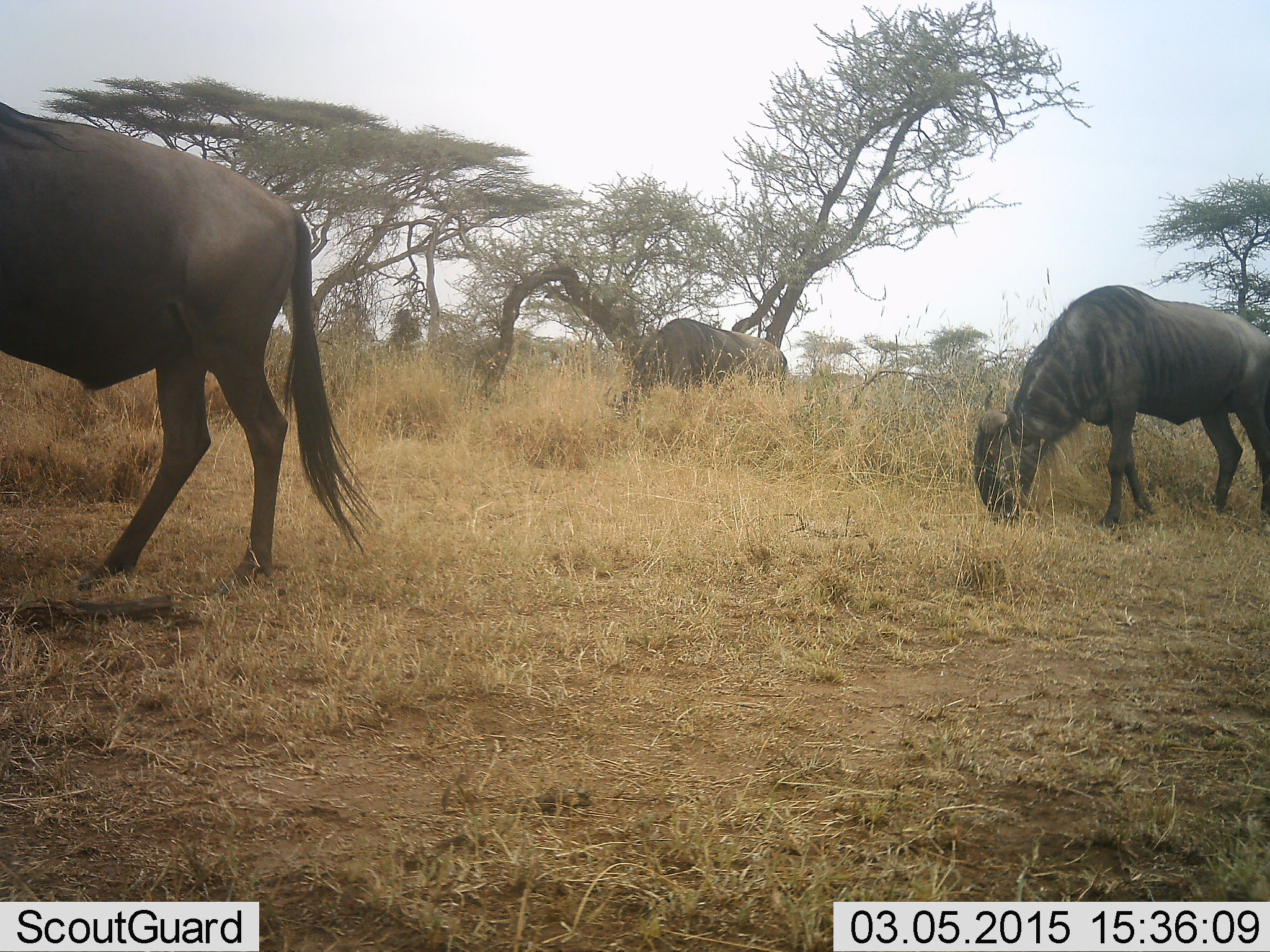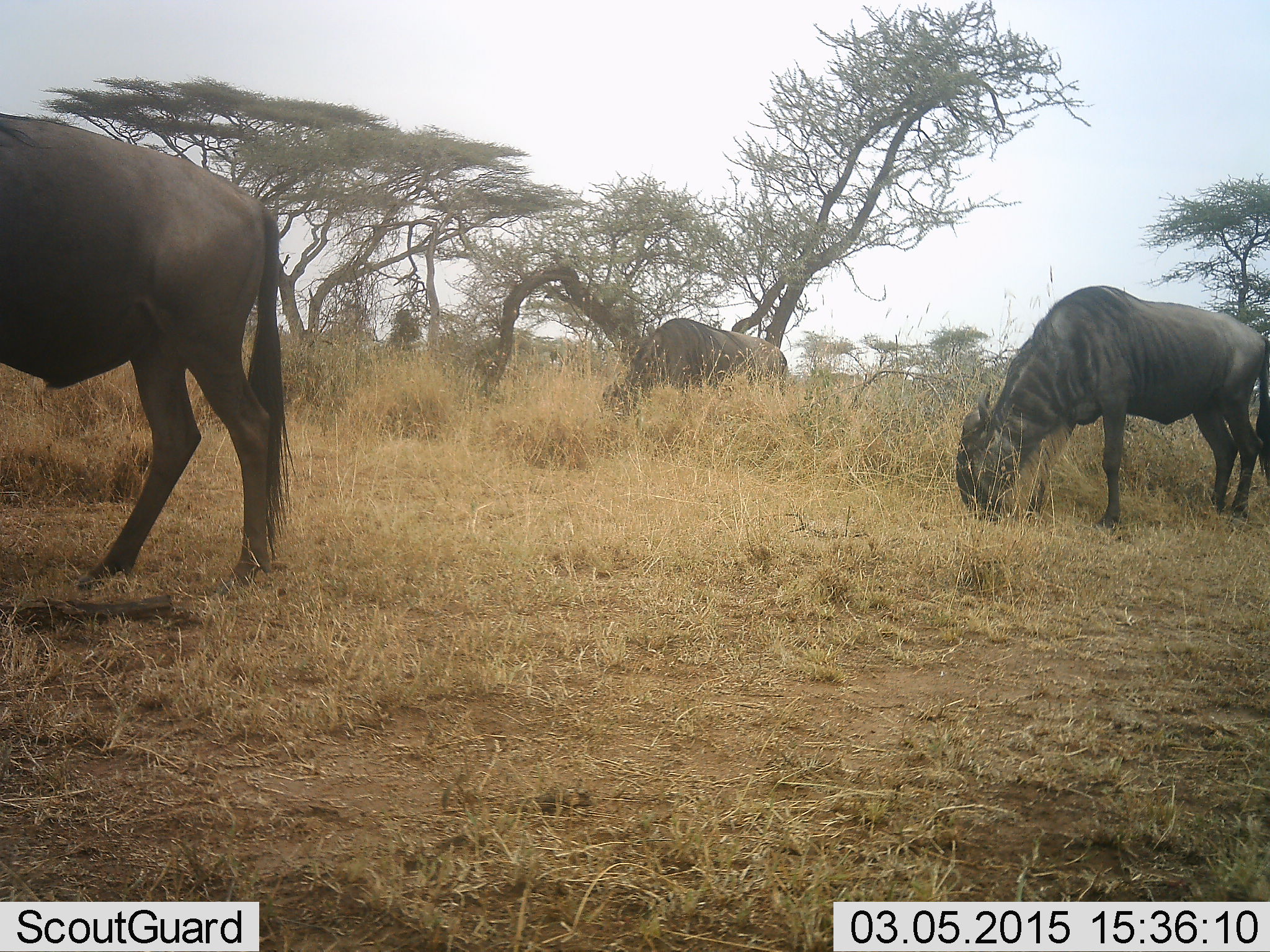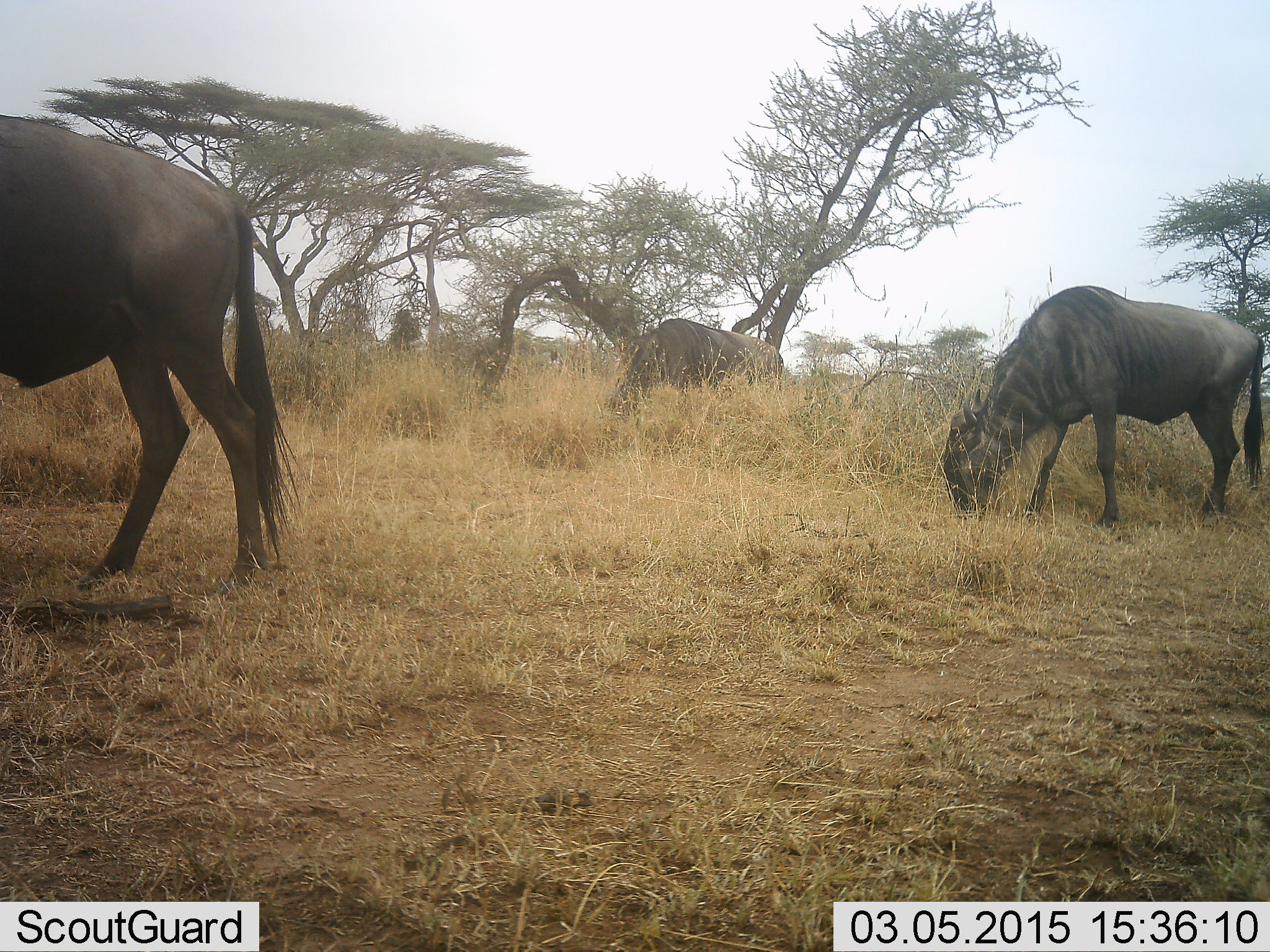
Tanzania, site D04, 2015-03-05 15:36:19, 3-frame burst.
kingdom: Animalia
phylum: Chordata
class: Mammalia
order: Artiodactyla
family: Bovidae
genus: Connochaetes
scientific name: Connochaetes taurinus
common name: blue wildebeest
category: wildebeest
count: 3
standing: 30%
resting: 0%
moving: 20%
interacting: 0%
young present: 0%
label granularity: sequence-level